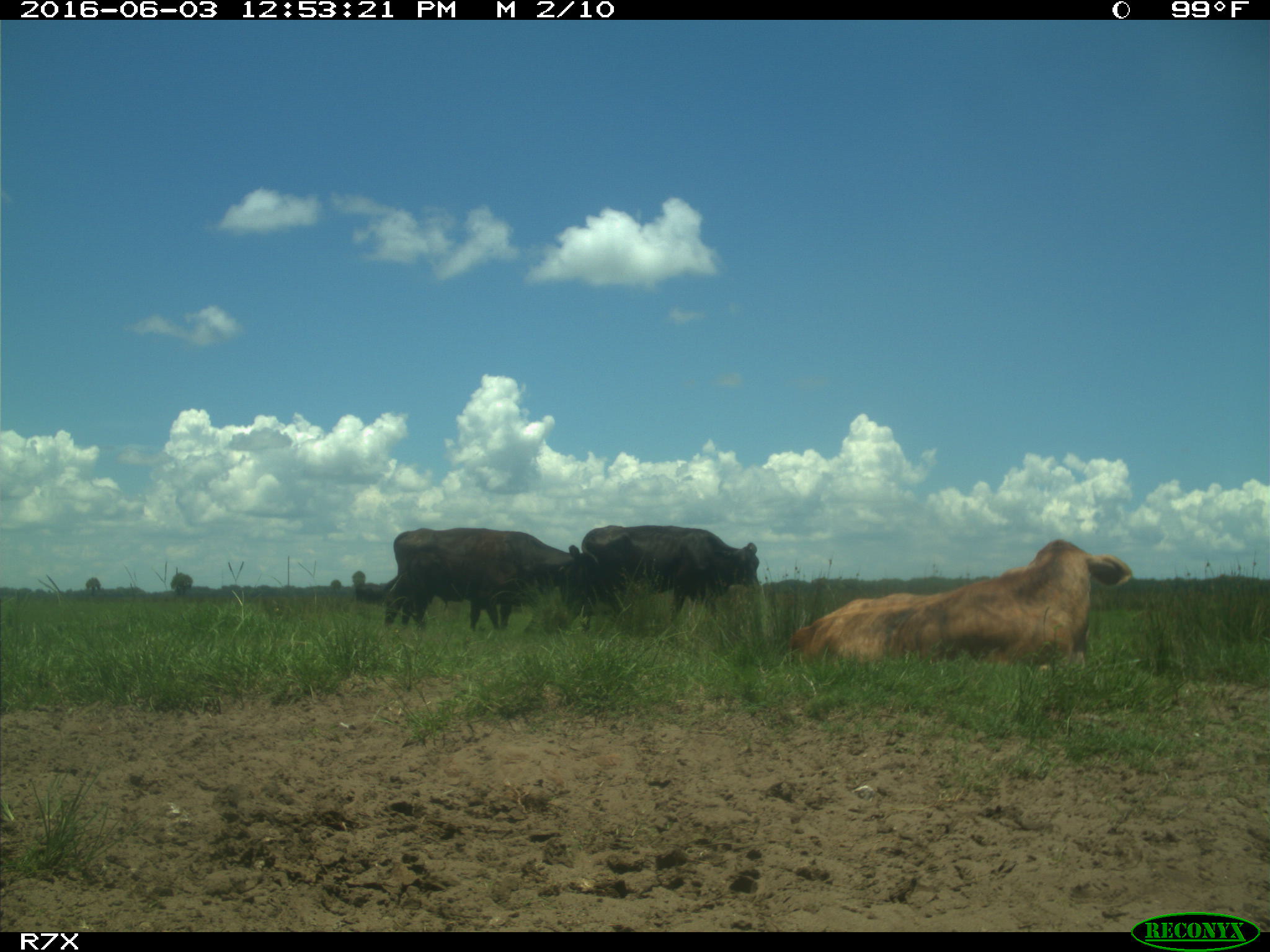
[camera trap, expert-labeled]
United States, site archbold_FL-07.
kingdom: Animalia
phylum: Chordata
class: Mammalia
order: Artiodactyla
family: Bovidae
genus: Bos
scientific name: Bos taurus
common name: domestic cow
Bos taurus (domestic cow).